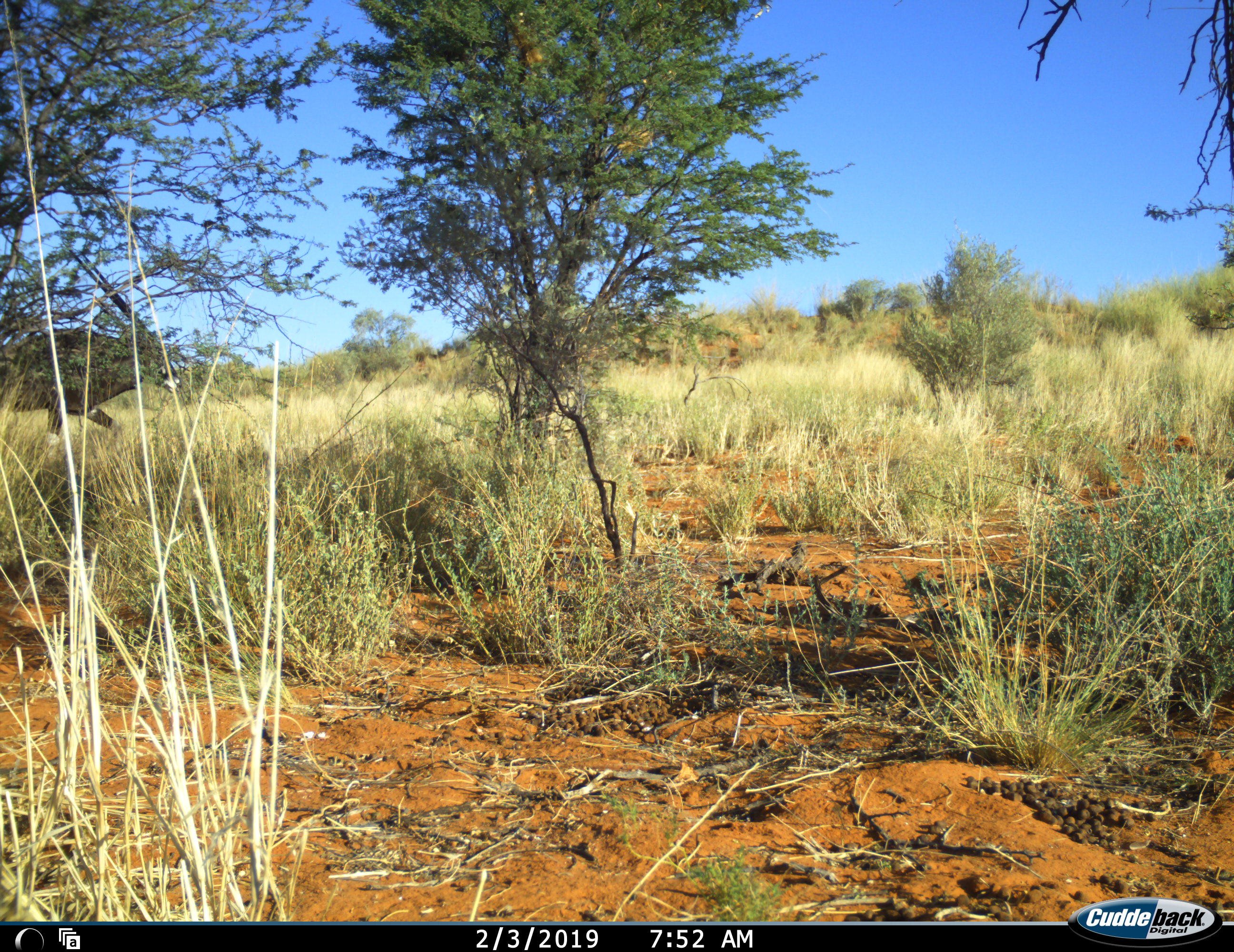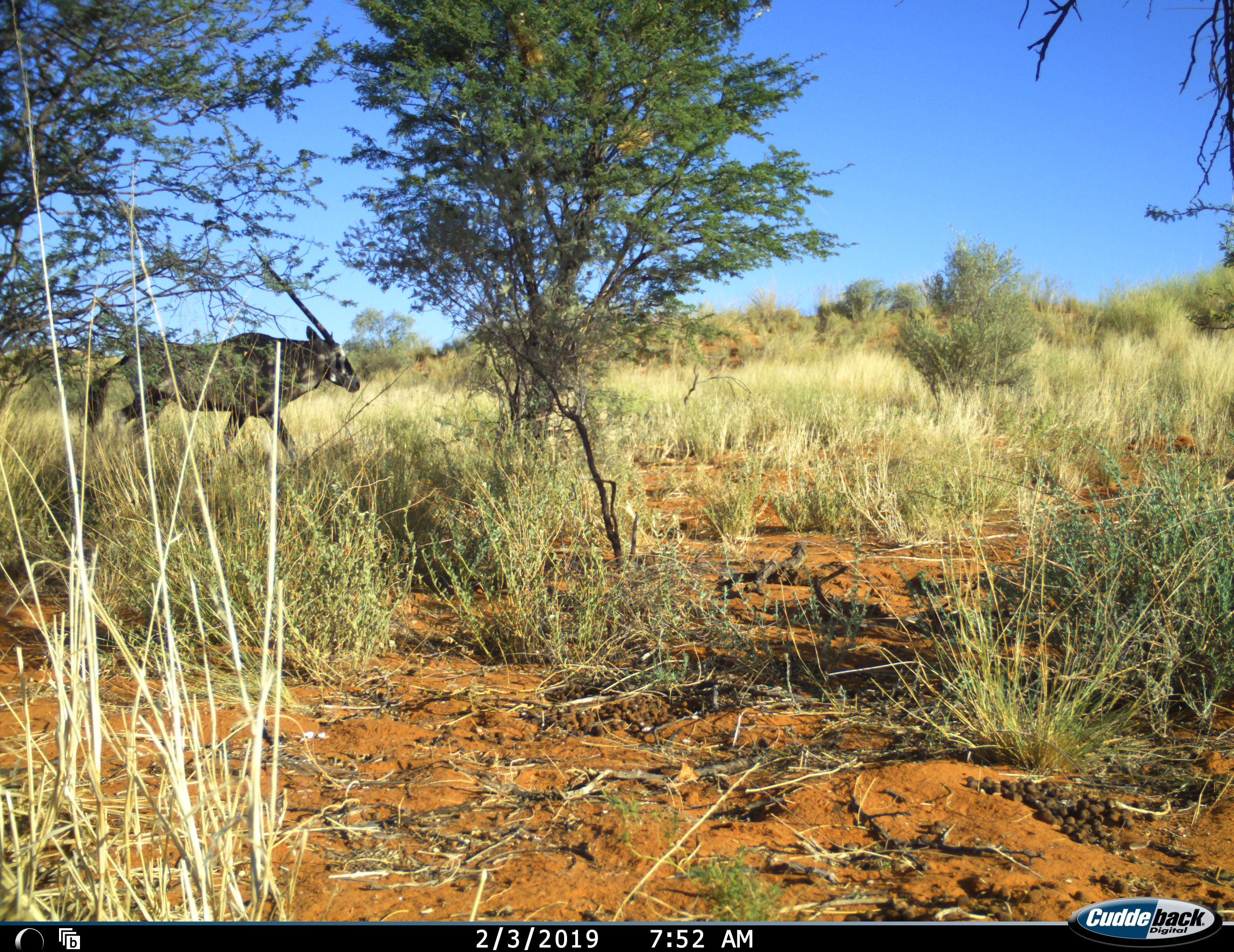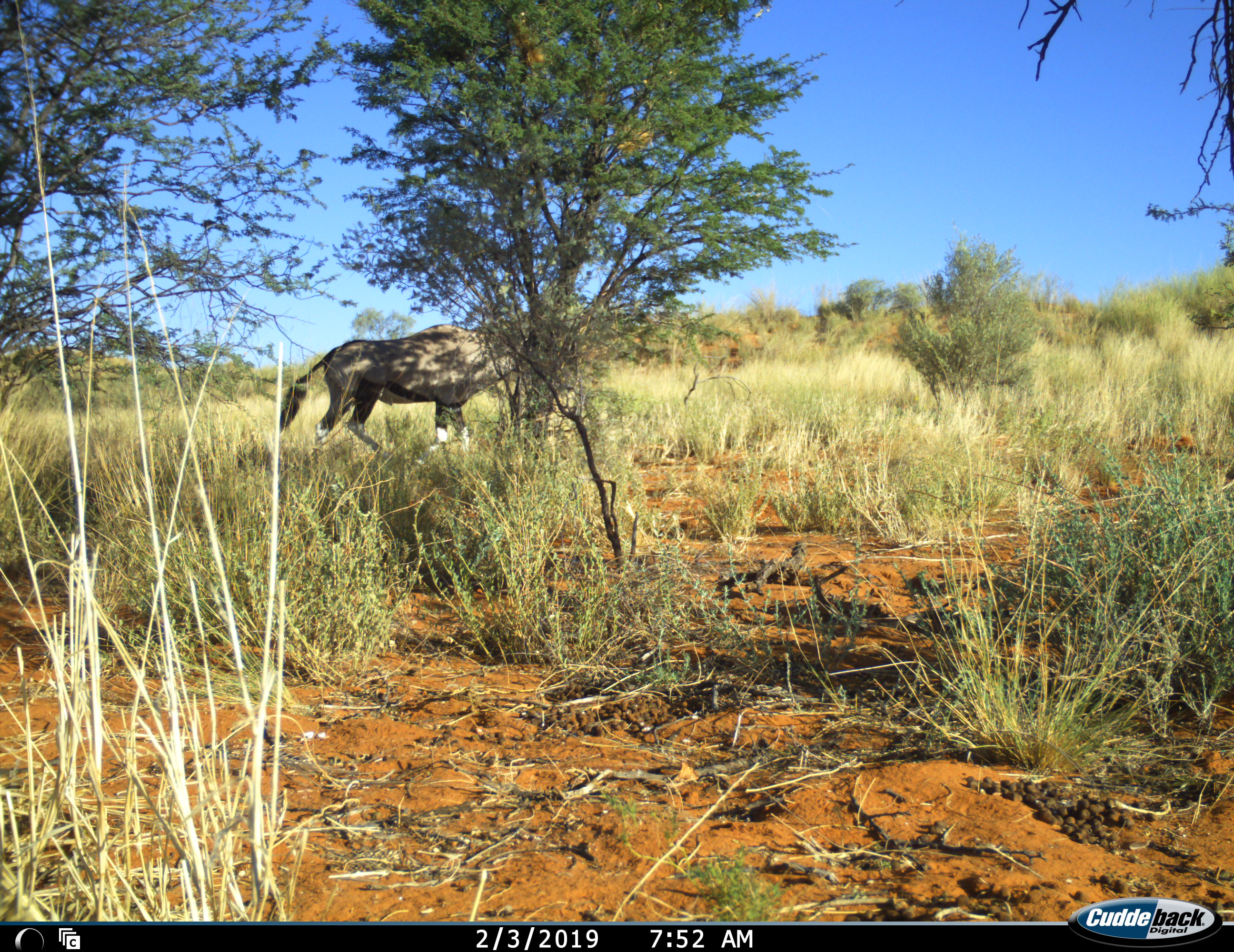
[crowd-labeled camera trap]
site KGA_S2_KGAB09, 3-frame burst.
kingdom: Animalia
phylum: Chordata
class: Mammalia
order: Artiodactyla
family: Bovidae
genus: Oryx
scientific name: Oryx gazella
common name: gemsbok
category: oryx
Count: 1.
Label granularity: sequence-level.